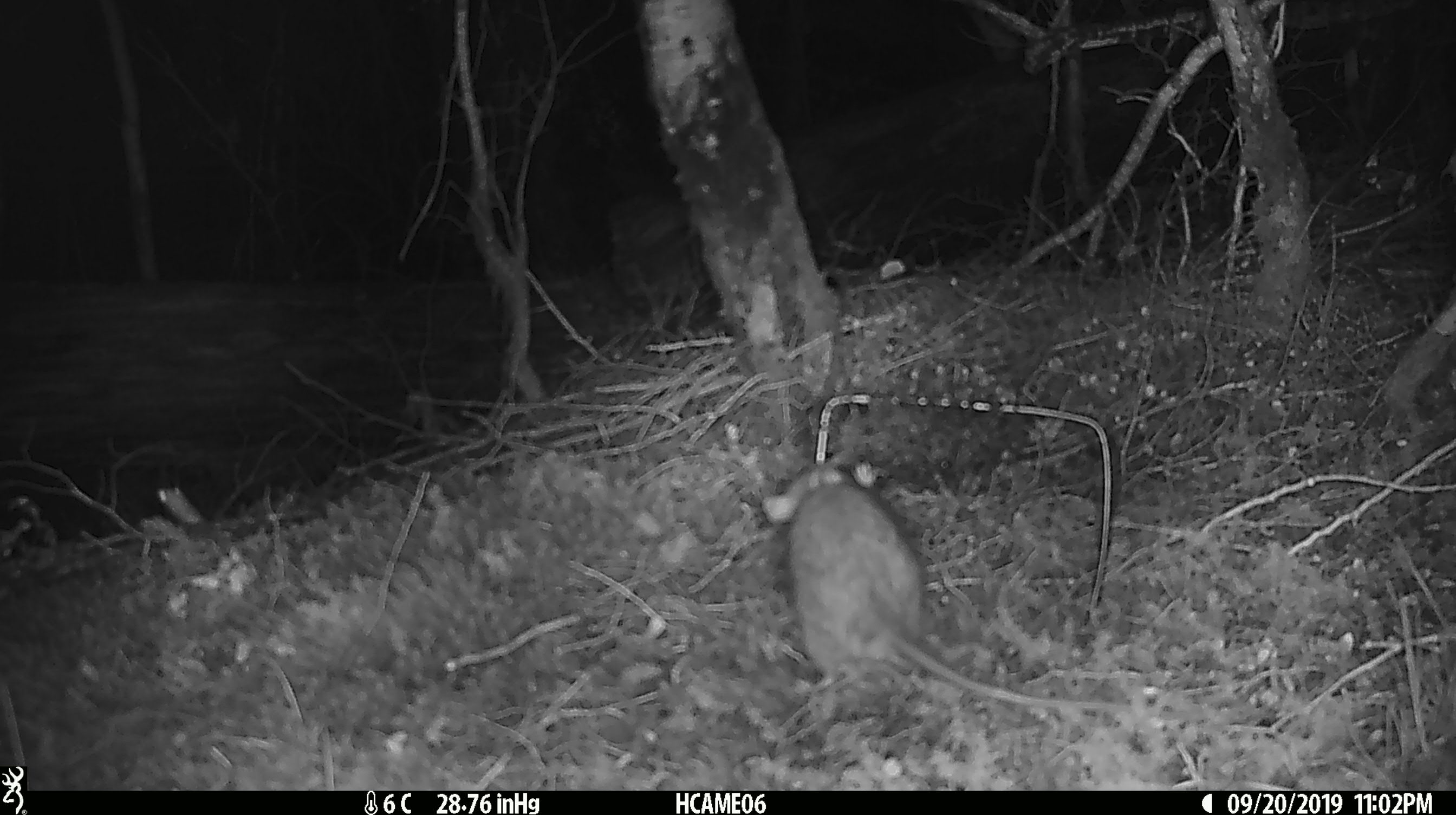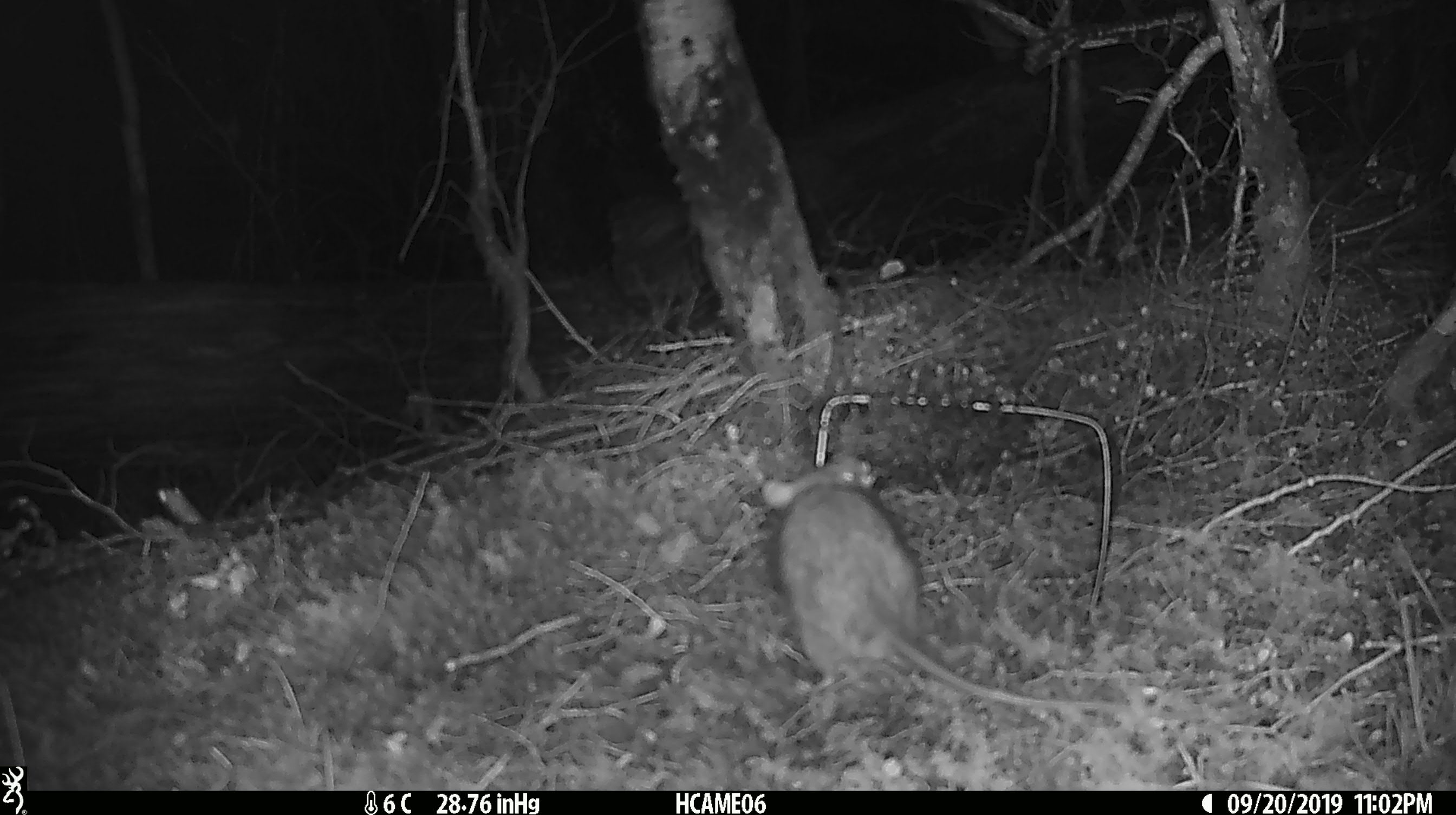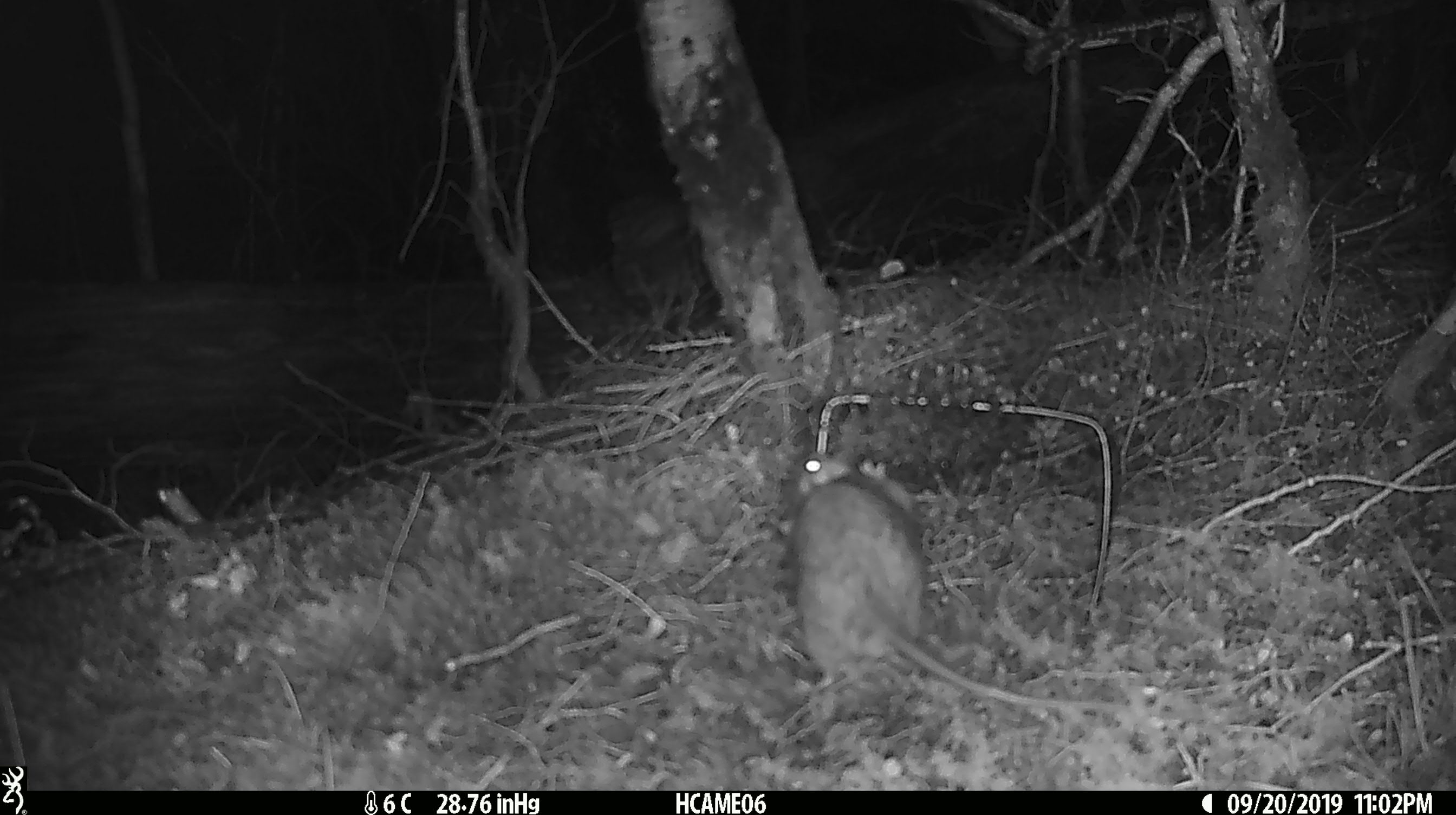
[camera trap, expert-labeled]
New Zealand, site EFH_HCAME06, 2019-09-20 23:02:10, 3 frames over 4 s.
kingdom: Animalia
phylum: Chordata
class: Mammalia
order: Rodentia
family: Muridae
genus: Rattus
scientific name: Rattus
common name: rat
Rat (Rattus).